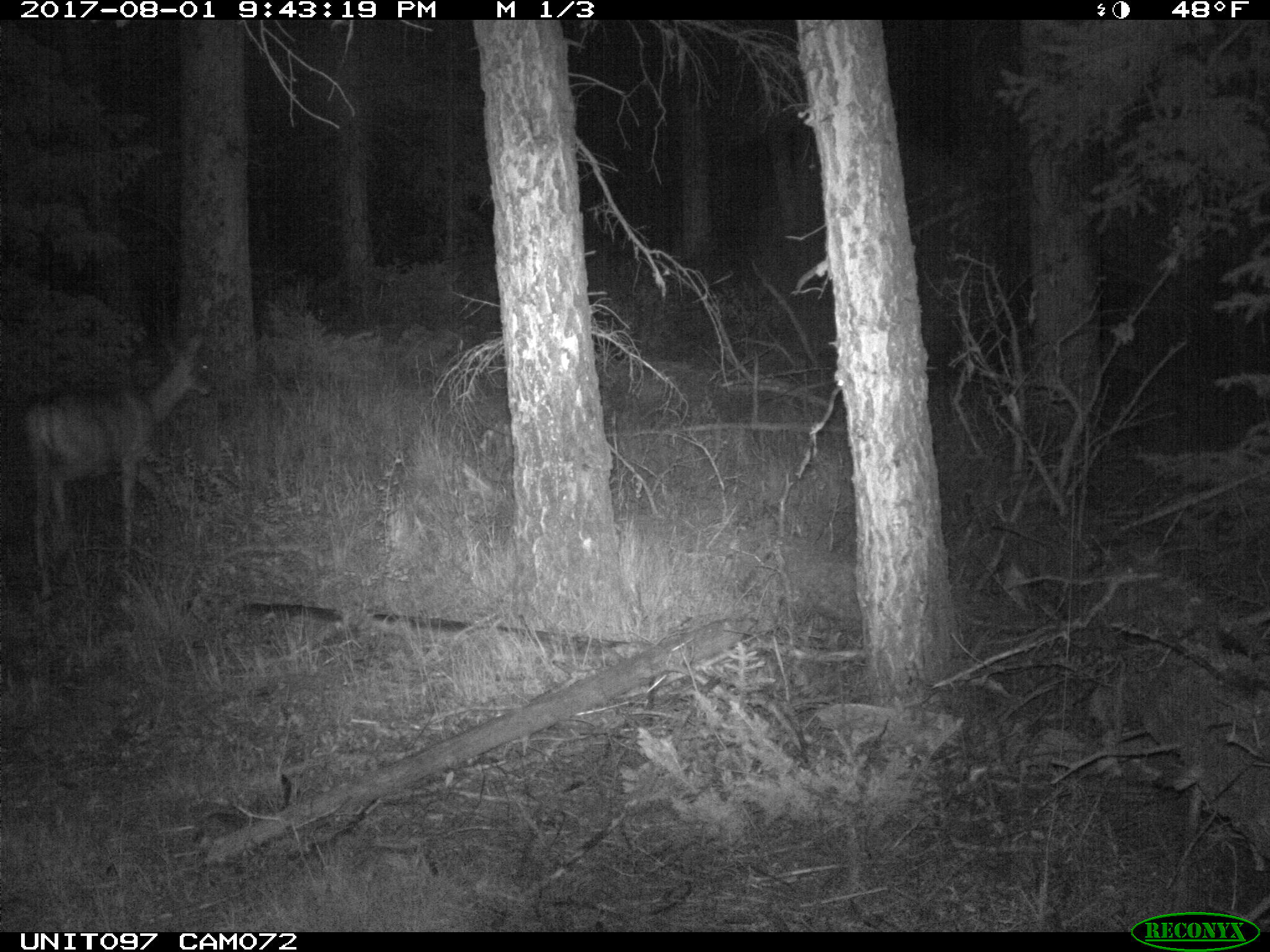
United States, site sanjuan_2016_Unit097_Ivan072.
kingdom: Animalia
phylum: Chordata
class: Mammalia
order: Artiodactyla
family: Cervidae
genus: Odocoileus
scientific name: Odocoileus hemionus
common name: mule deer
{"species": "Odocoileus hemionus (mule deer)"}